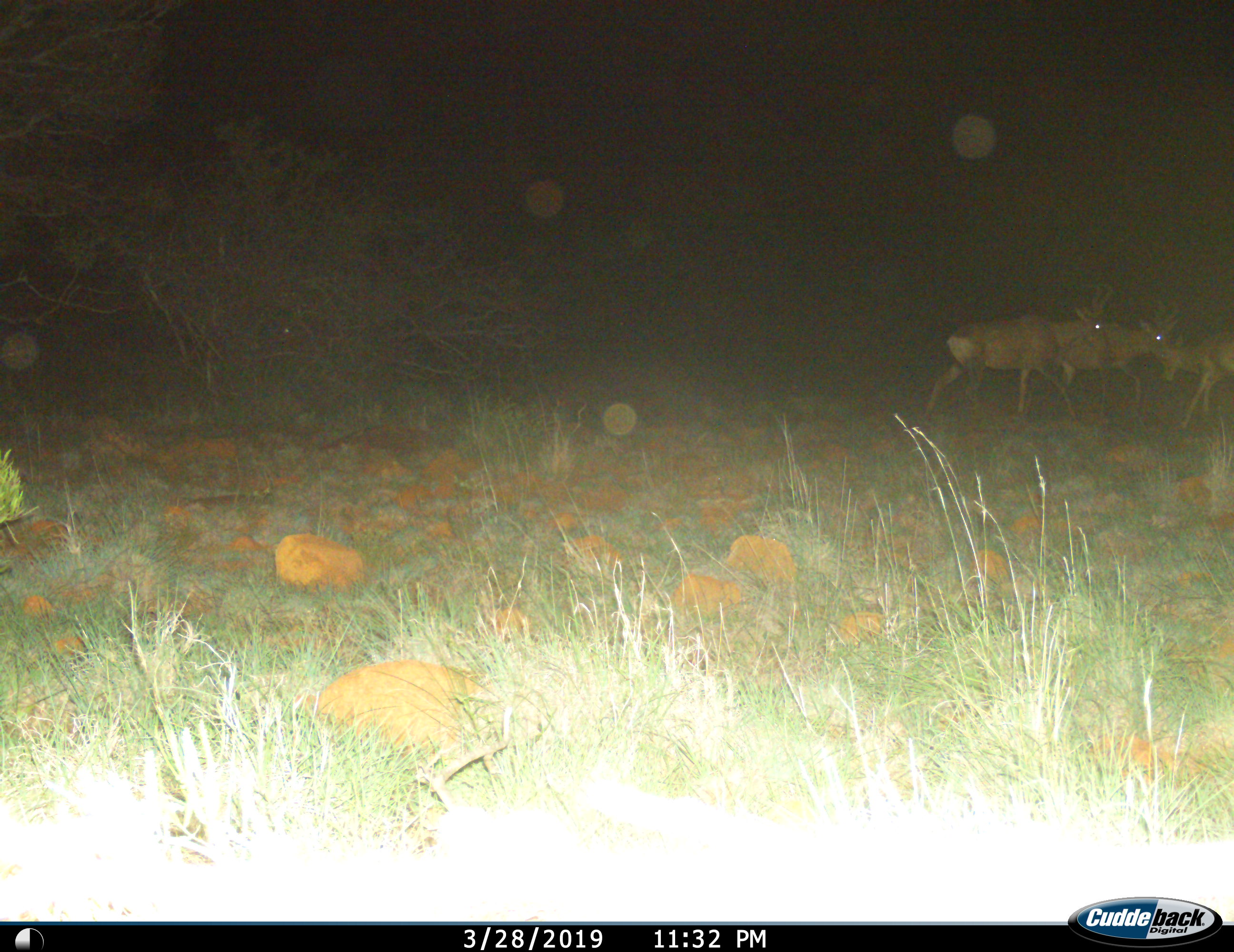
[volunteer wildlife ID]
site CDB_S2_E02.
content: unidentified animal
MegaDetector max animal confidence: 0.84